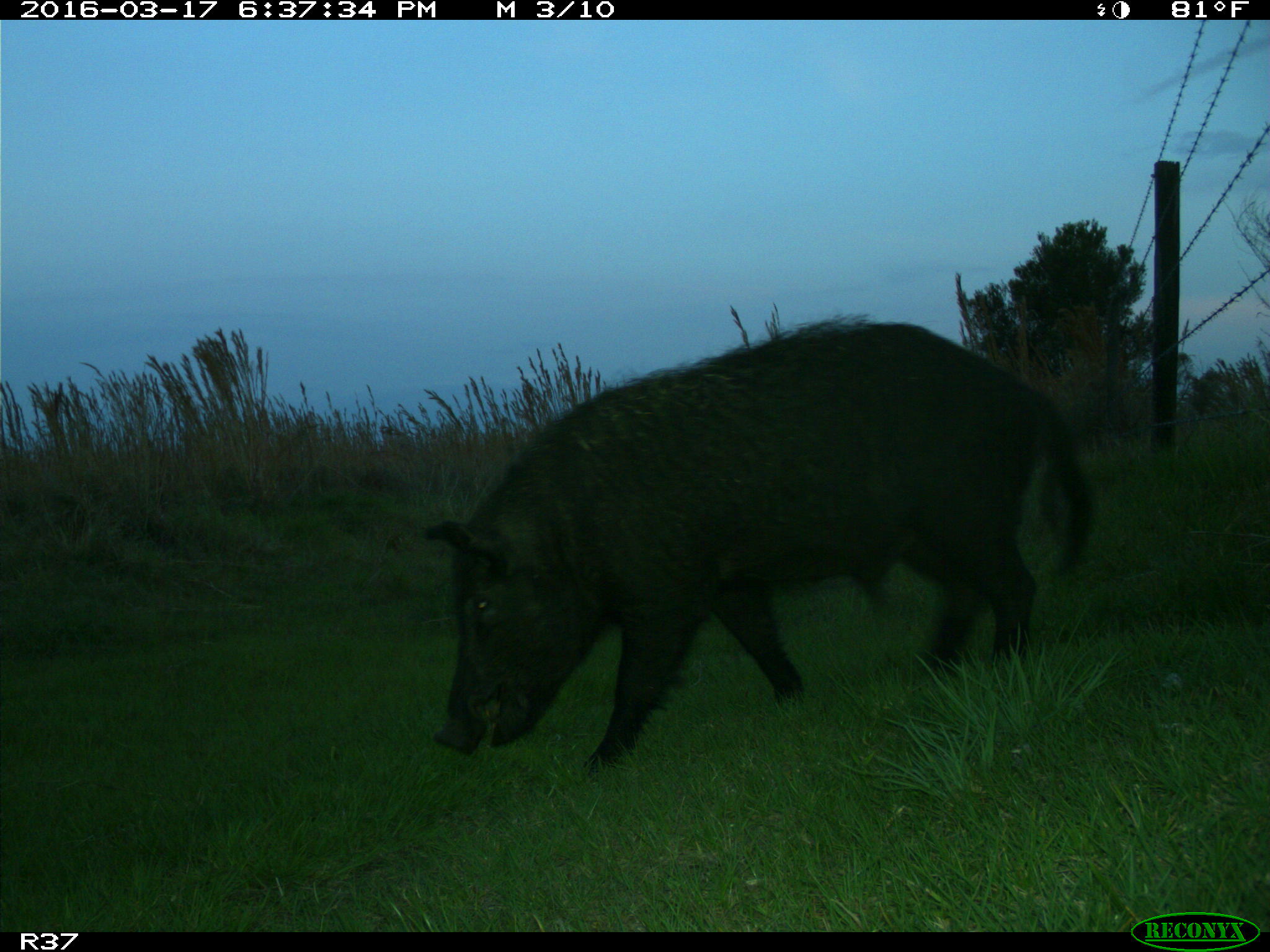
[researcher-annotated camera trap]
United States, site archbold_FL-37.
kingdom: Animalia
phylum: Chordata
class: Mammalia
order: Artiodactyla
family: Suidae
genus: Sus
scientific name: Sus scrofa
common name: wild boar